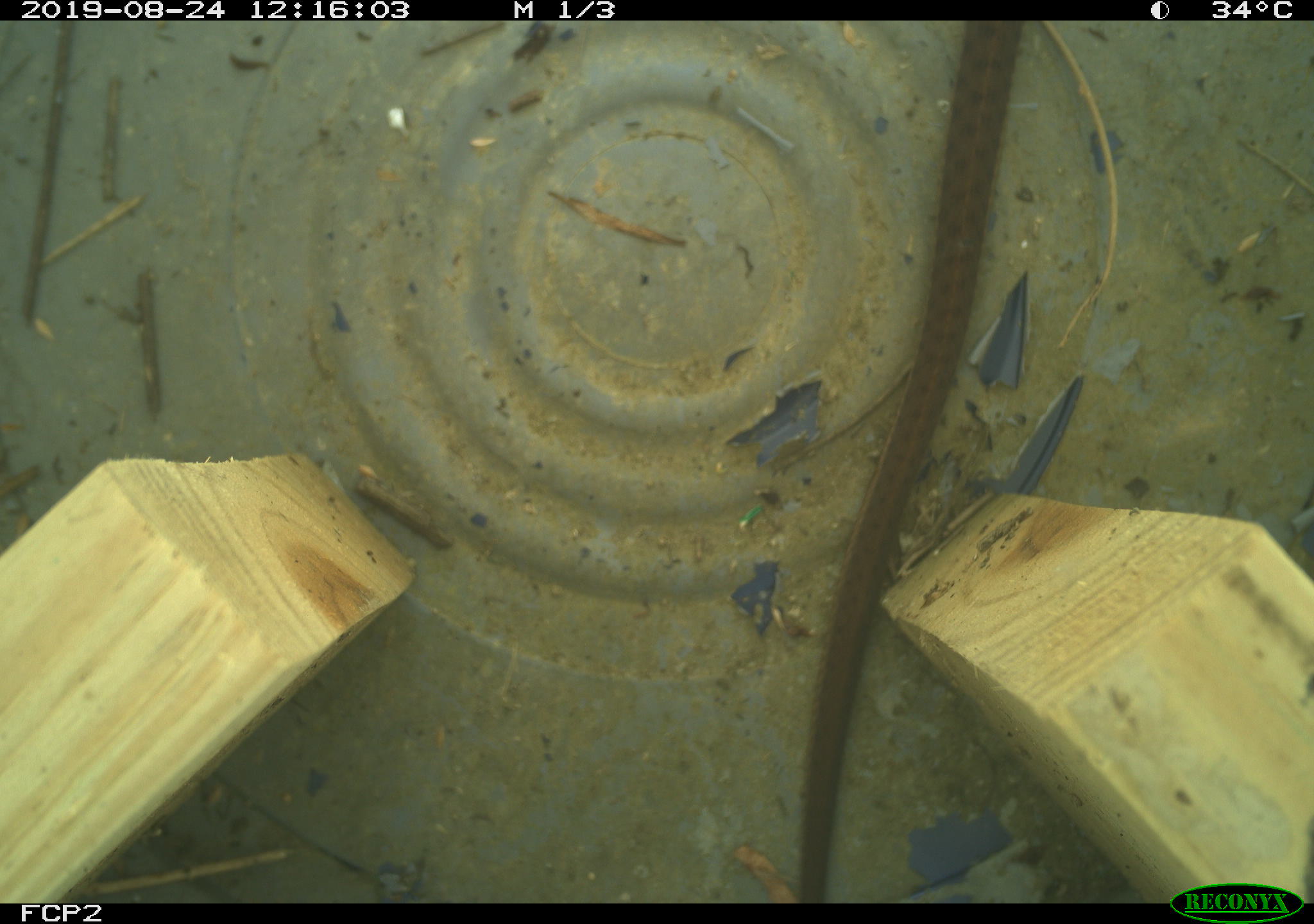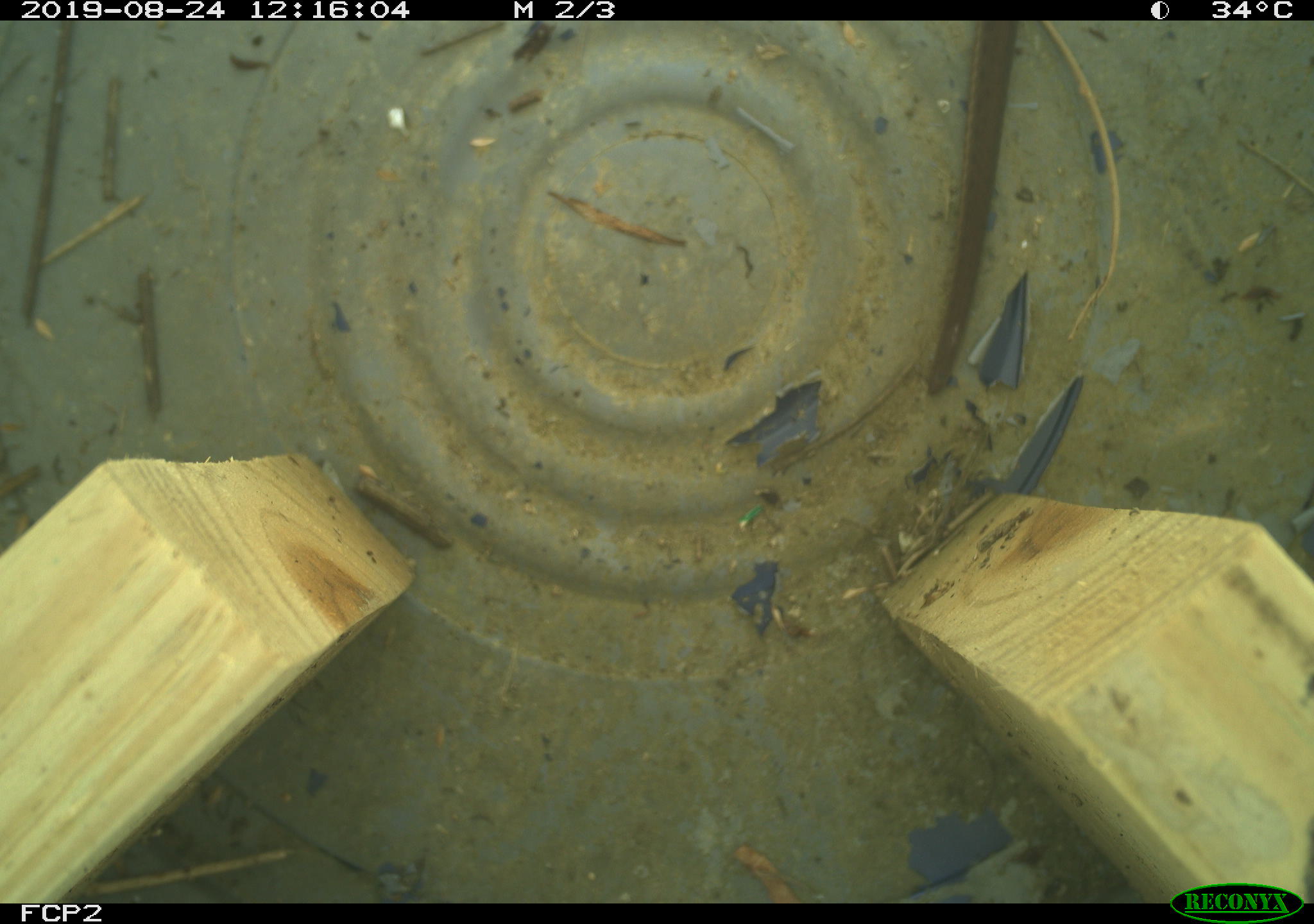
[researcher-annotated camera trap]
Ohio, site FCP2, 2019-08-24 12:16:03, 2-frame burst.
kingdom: Animalia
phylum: Chordata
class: Reptilia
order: Squamata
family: Colubridae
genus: Thamnophis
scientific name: Thamnophis sirtalis sirtalis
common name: eastern gartersnake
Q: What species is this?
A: Eastern gartersnake (Thamnophis sirtalis sirtalis).